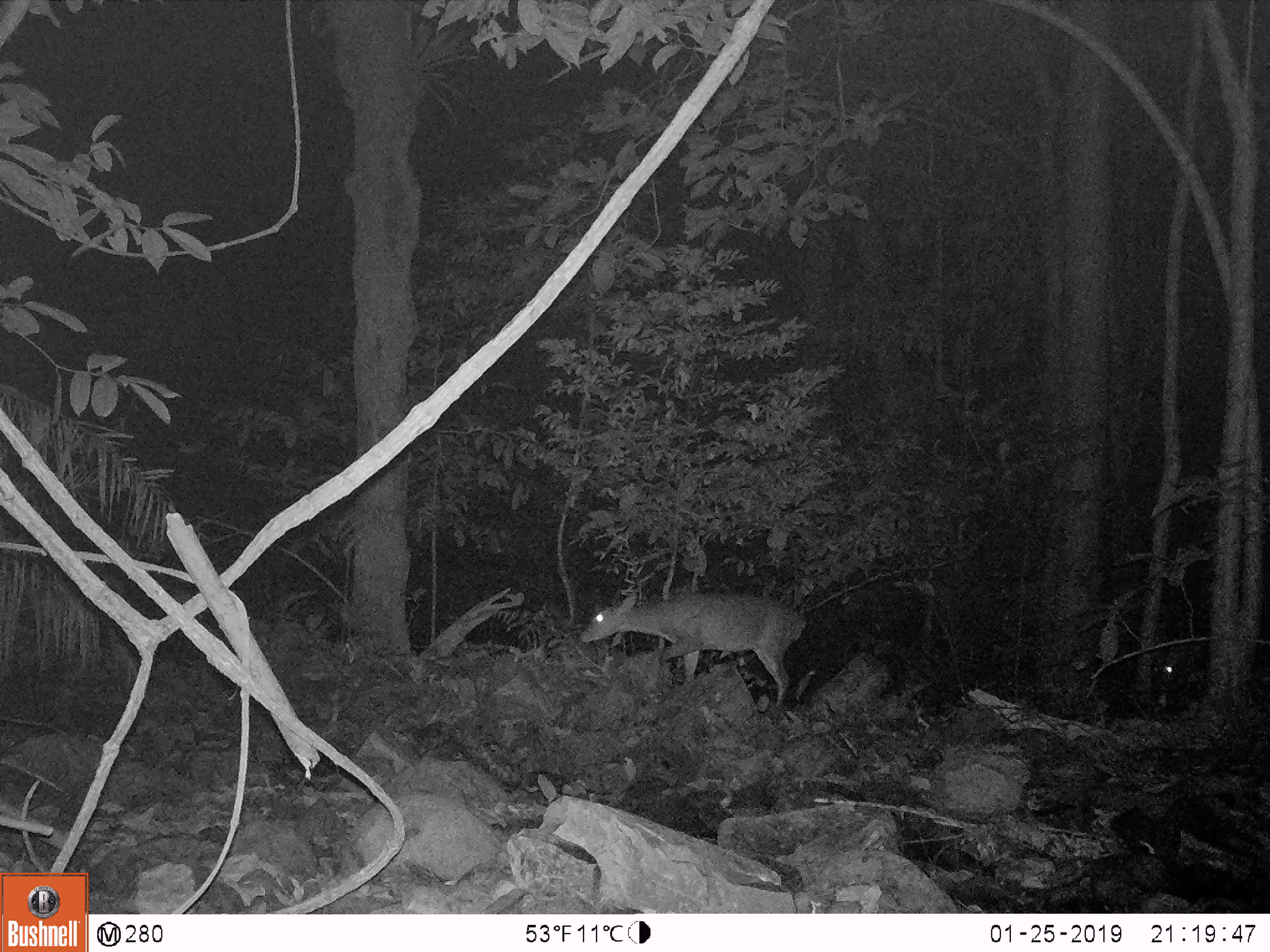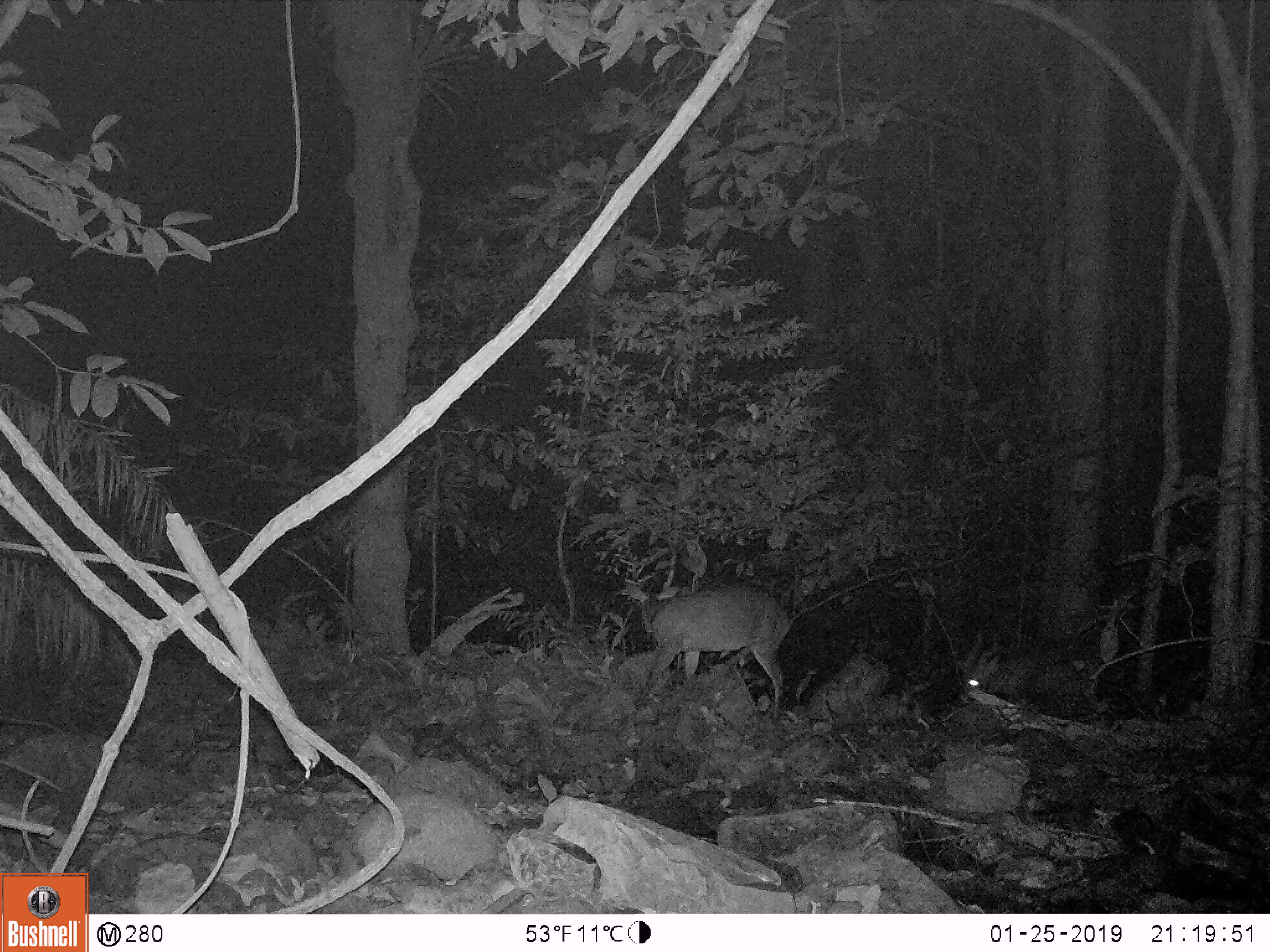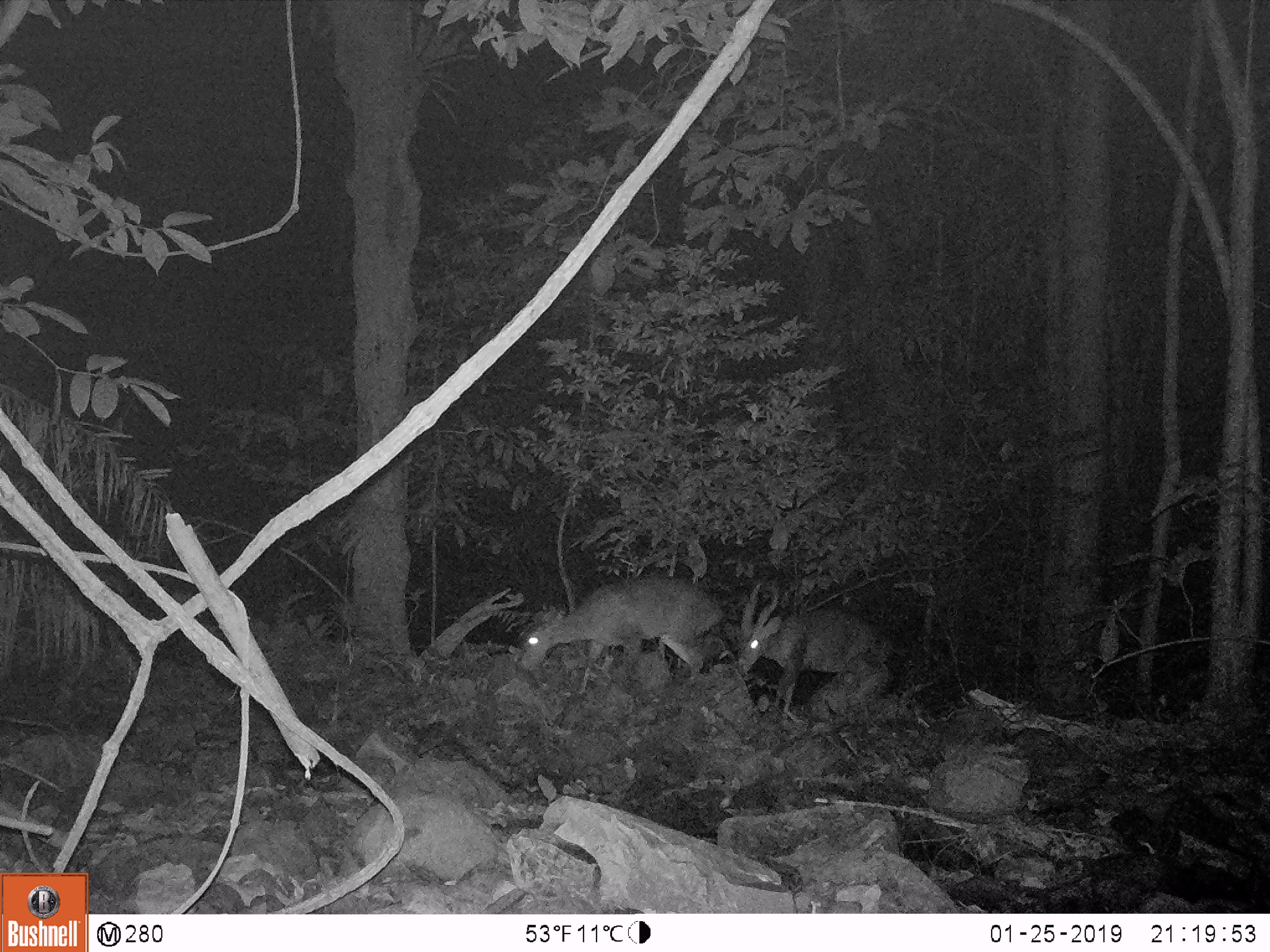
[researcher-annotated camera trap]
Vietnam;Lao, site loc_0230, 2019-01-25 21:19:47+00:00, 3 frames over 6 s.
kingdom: Animalia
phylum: Chordata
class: Mammalia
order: Artiodactyla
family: Cervidae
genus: Muntiacus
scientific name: Muntiacus vuquangensis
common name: large-antlered muntjac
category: large antlered muntjac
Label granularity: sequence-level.